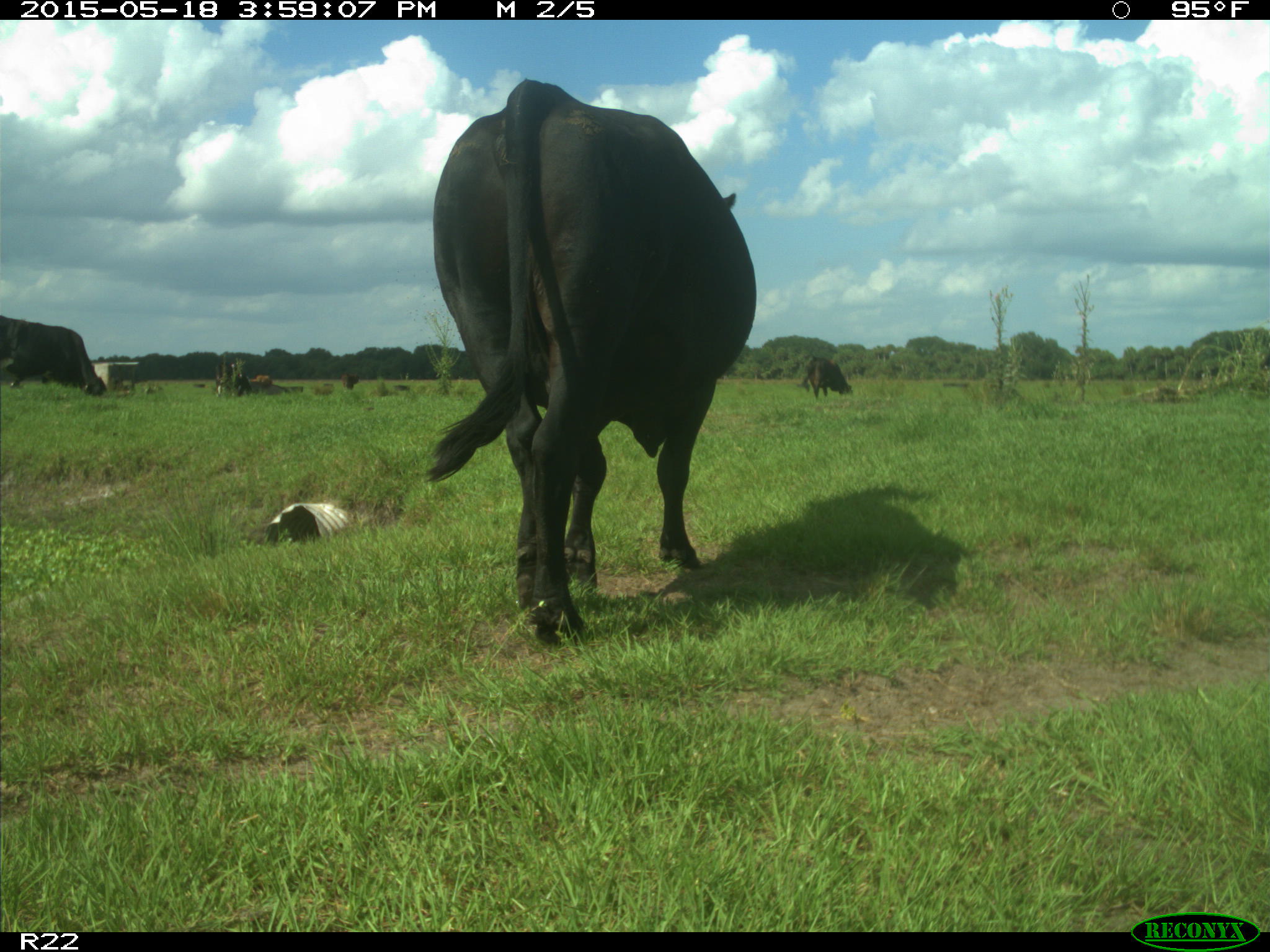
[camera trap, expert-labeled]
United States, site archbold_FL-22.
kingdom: Animalia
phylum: Chordata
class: Mammalia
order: Artiodactyla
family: Bovidae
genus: Bos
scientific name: Bos taurus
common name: domestic cow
Bos taurus (domestic cow).